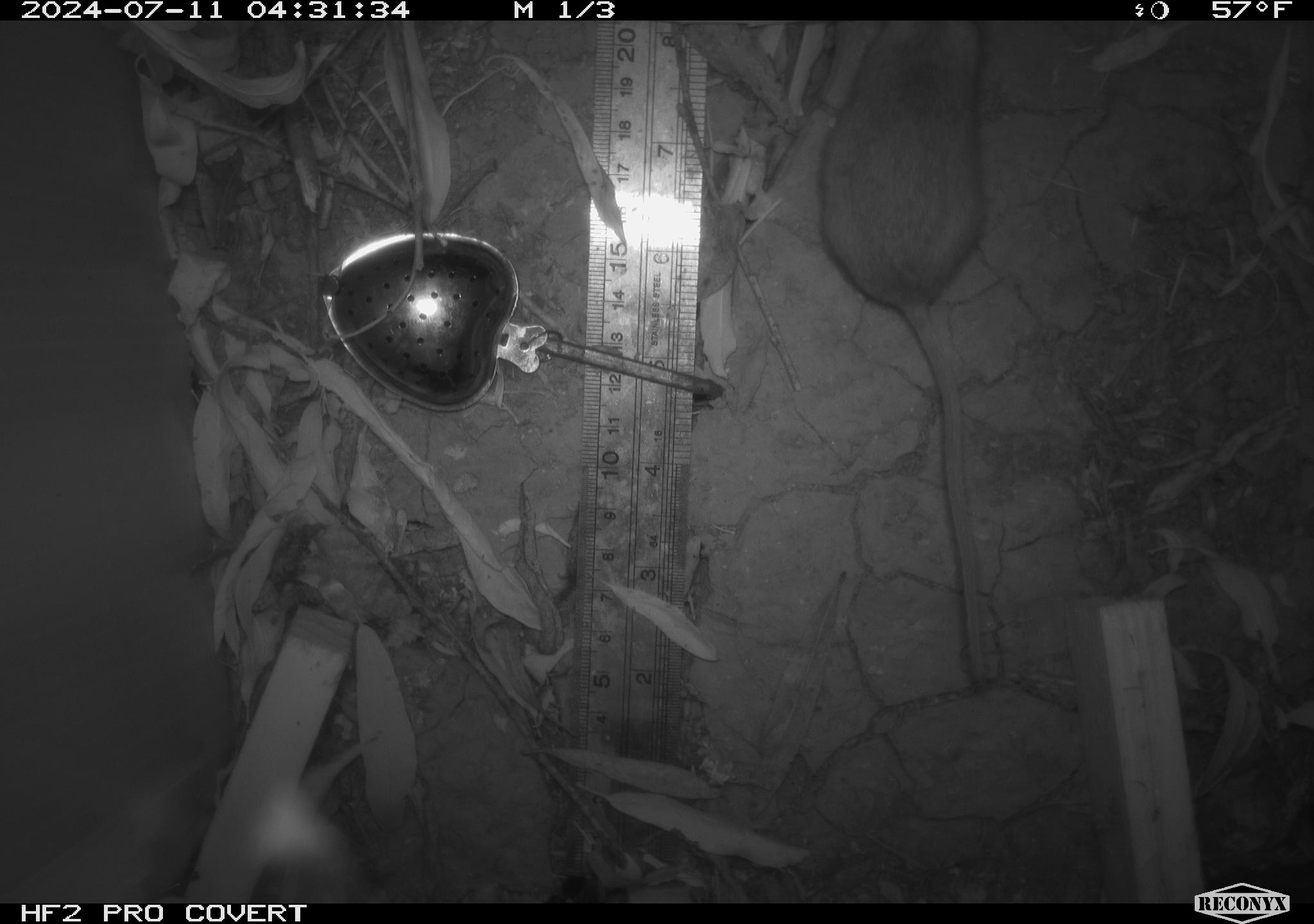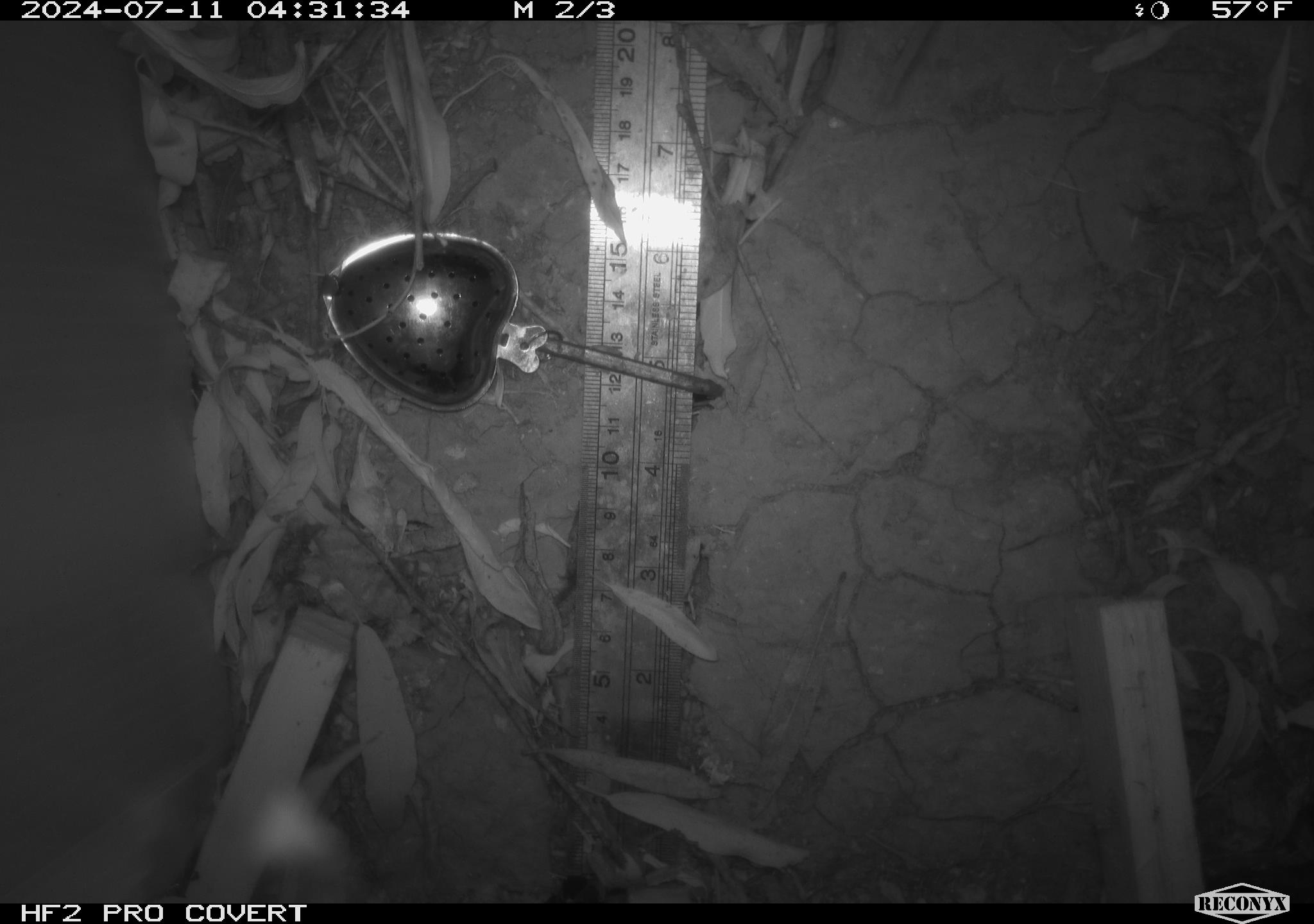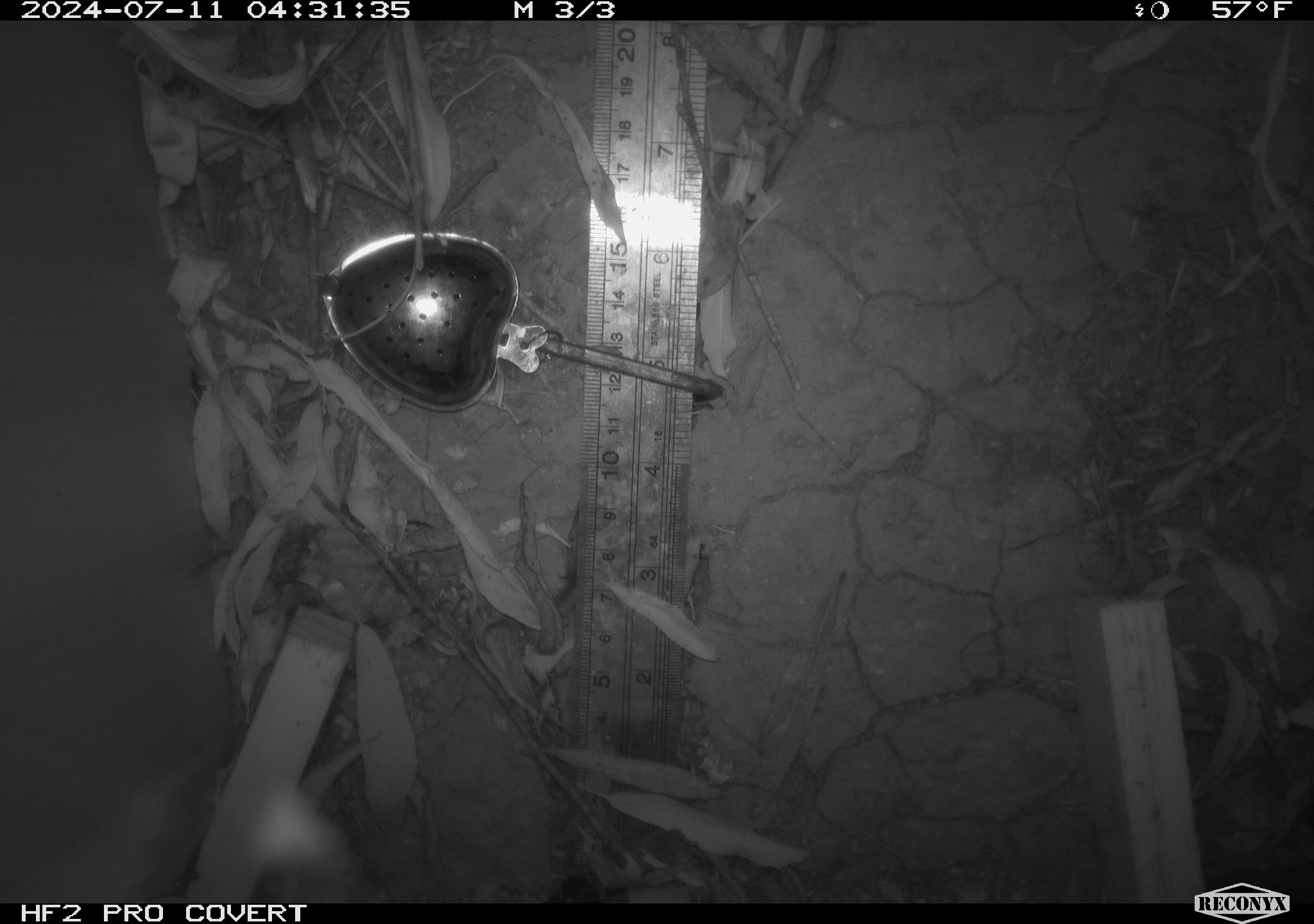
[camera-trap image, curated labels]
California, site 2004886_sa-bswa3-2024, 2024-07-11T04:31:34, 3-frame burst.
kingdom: Animalia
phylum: Chordata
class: Mammalia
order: Rodentia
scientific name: Rodentia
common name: mouse species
Mouse species (Rodentia).